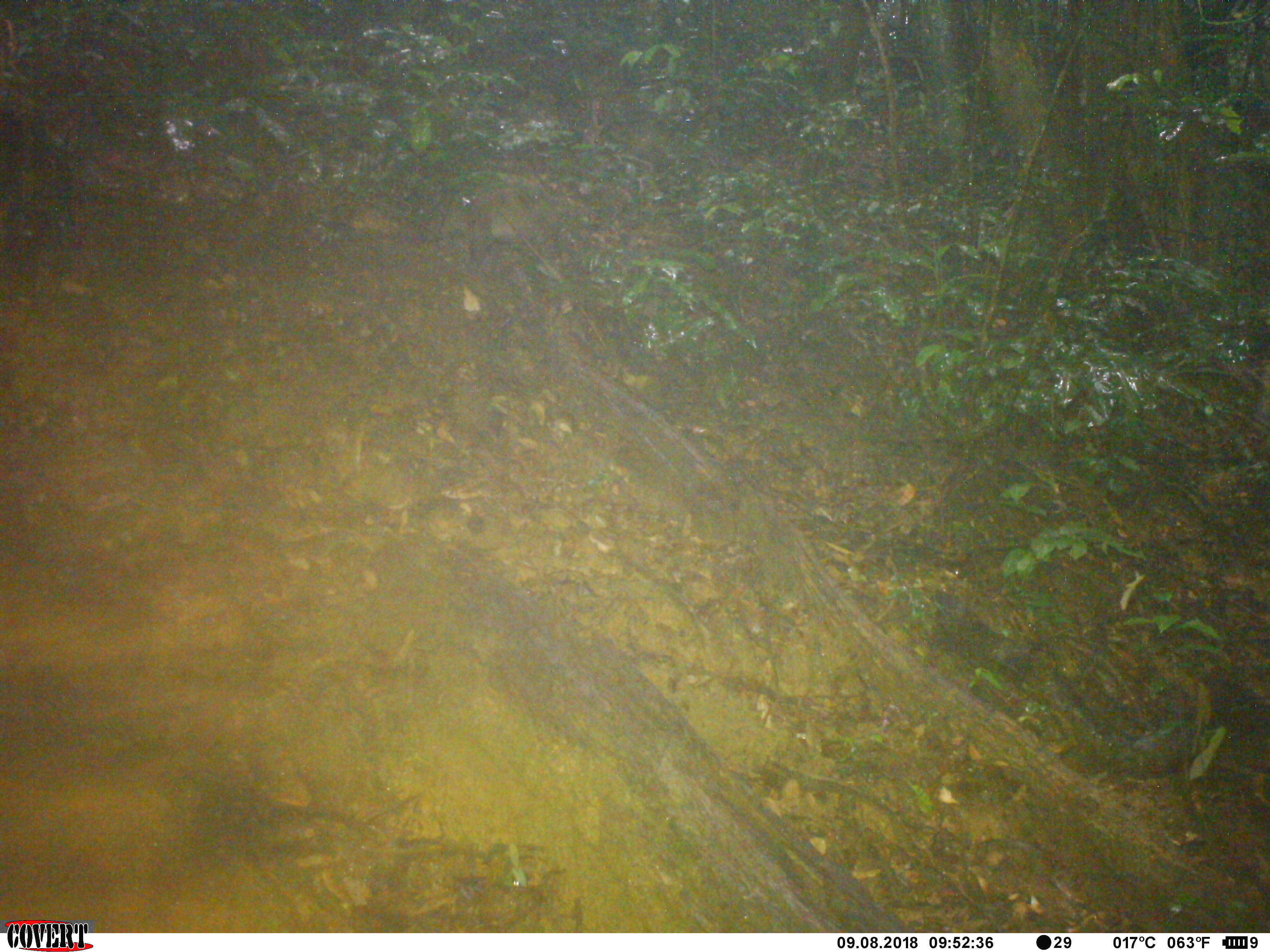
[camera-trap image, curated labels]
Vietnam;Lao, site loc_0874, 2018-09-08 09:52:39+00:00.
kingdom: Animalia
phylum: Chordata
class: Mammalia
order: Artiodactyla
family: Suidae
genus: Sus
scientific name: Sus scrofa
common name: eurasian wild pig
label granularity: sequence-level